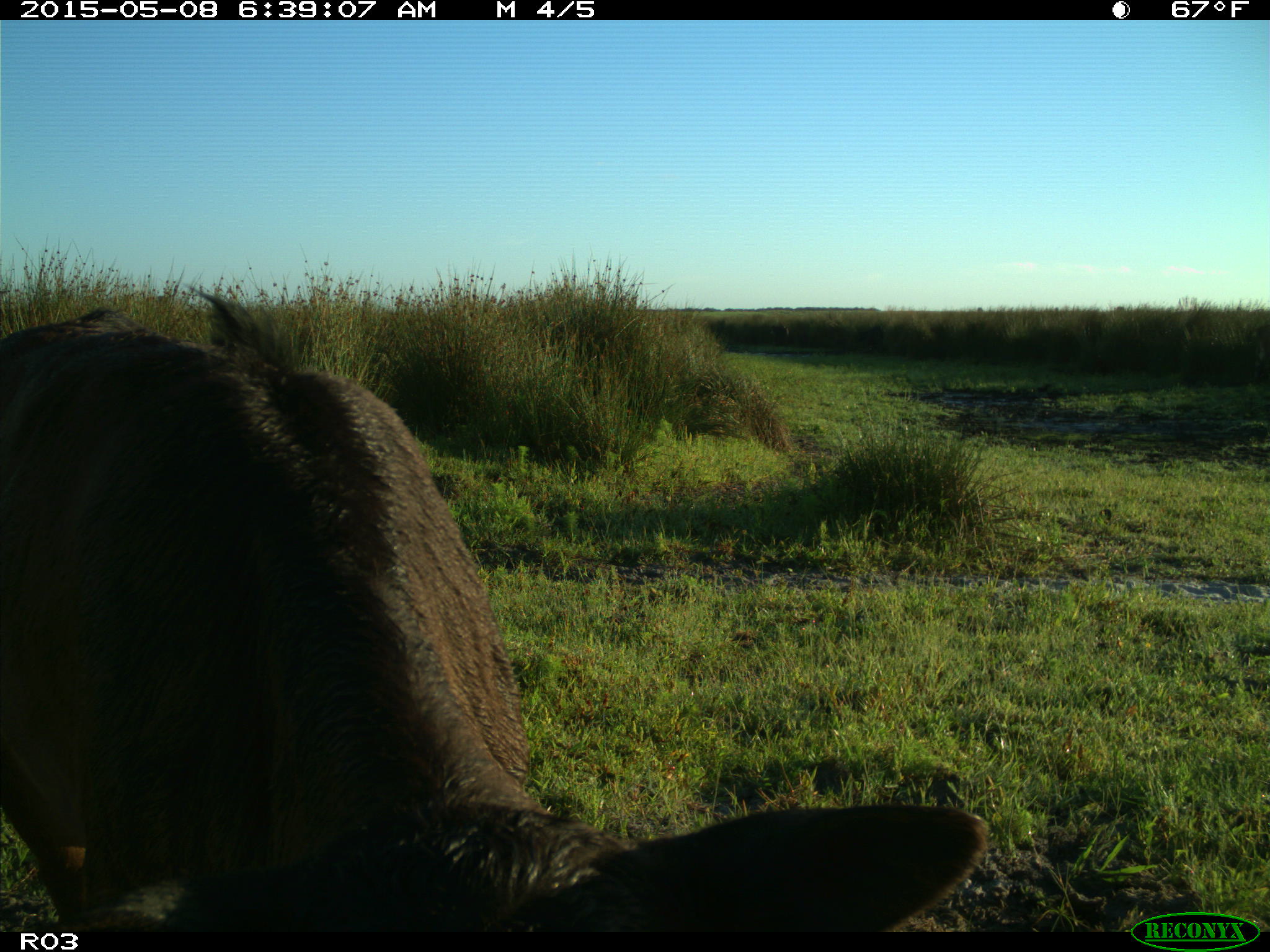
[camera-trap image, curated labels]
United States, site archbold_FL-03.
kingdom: Animalia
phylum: Chordata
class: Mammalia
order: Artiodactyla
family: Bovidae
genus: Bos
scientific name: Bos taurus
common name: domestic cow